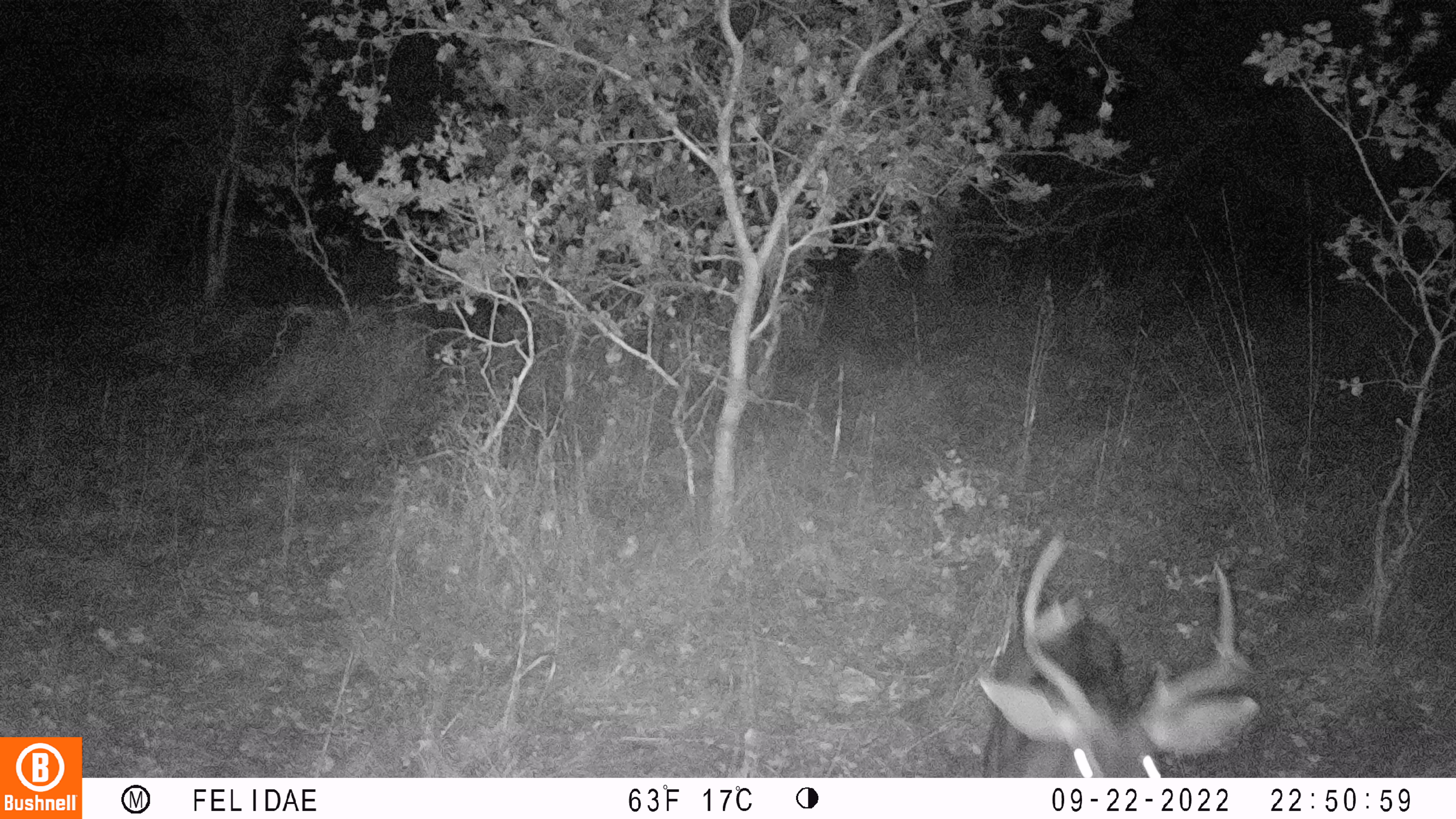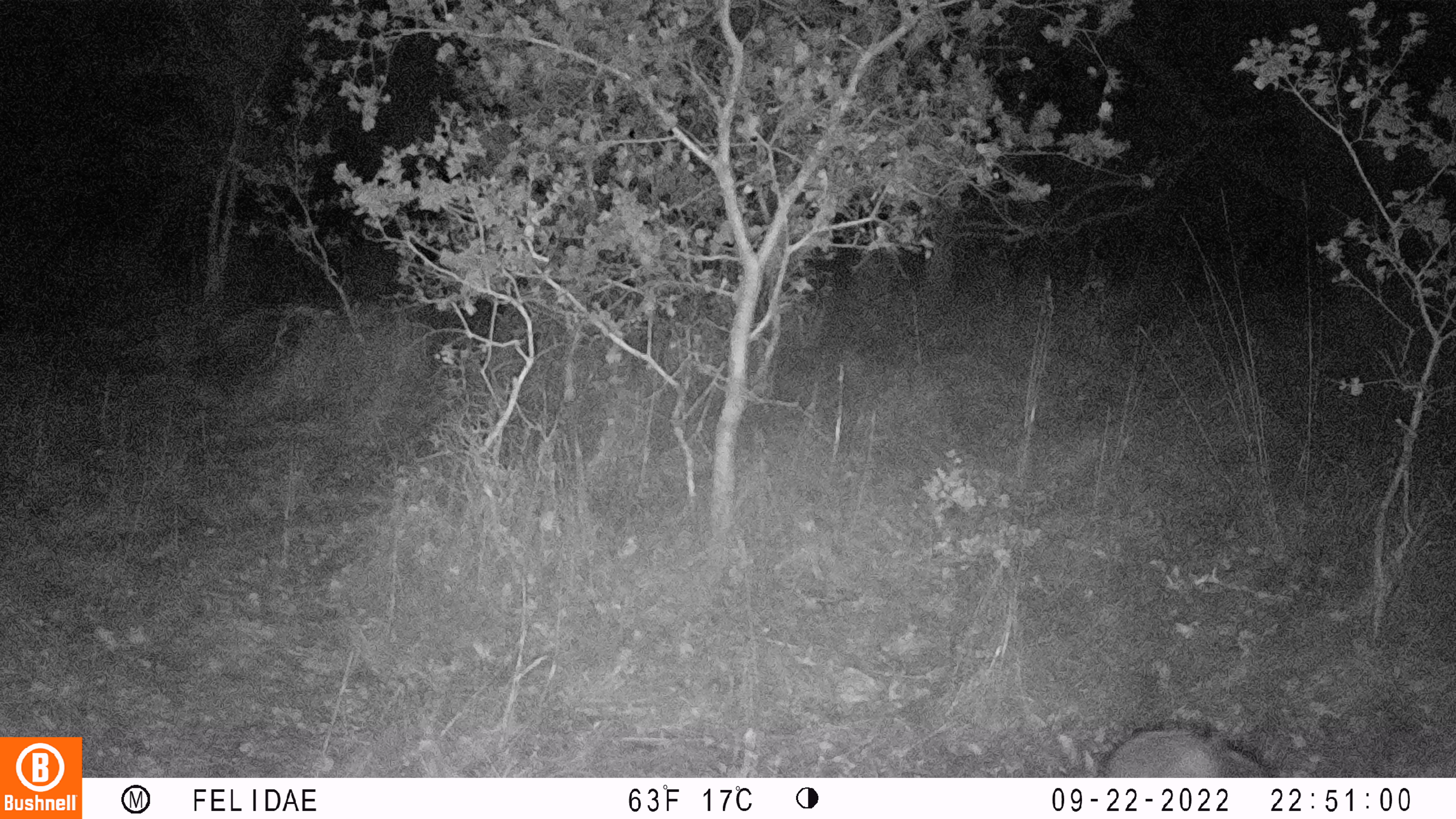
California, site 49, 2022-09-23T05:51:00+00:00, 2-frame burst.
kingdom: Animalia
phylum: Chordata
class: Mammalia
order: Artiodactyla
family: Cervidae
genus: Odocoileus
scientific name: Odocoileus hemionus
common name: mule deer